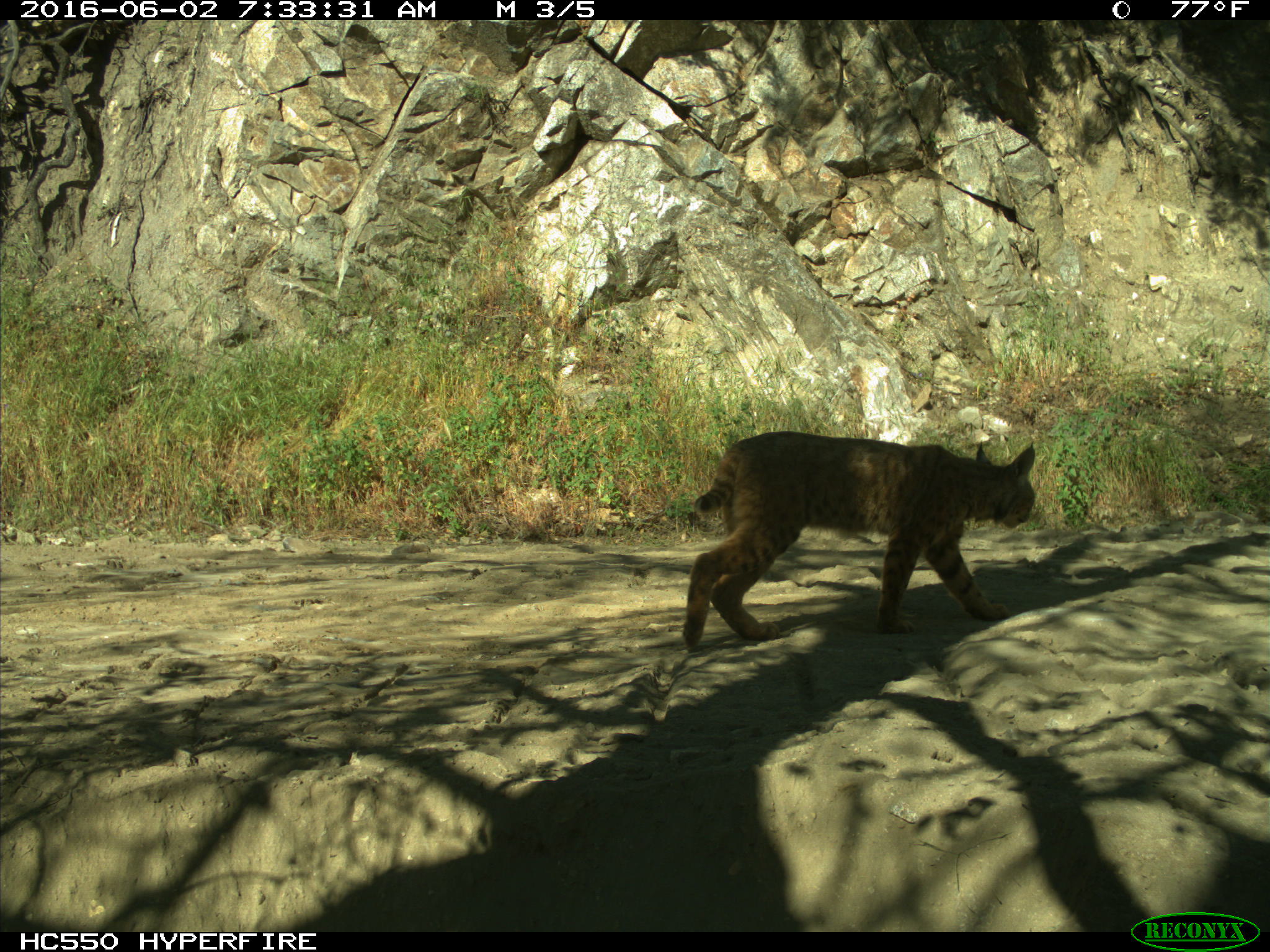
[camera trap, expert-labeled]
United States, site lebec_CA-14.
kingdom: Animalia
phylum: Chordata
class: Mammalia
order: Carnivora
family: Felidae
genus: Lynx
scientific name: Lynx rufus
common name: bobcat